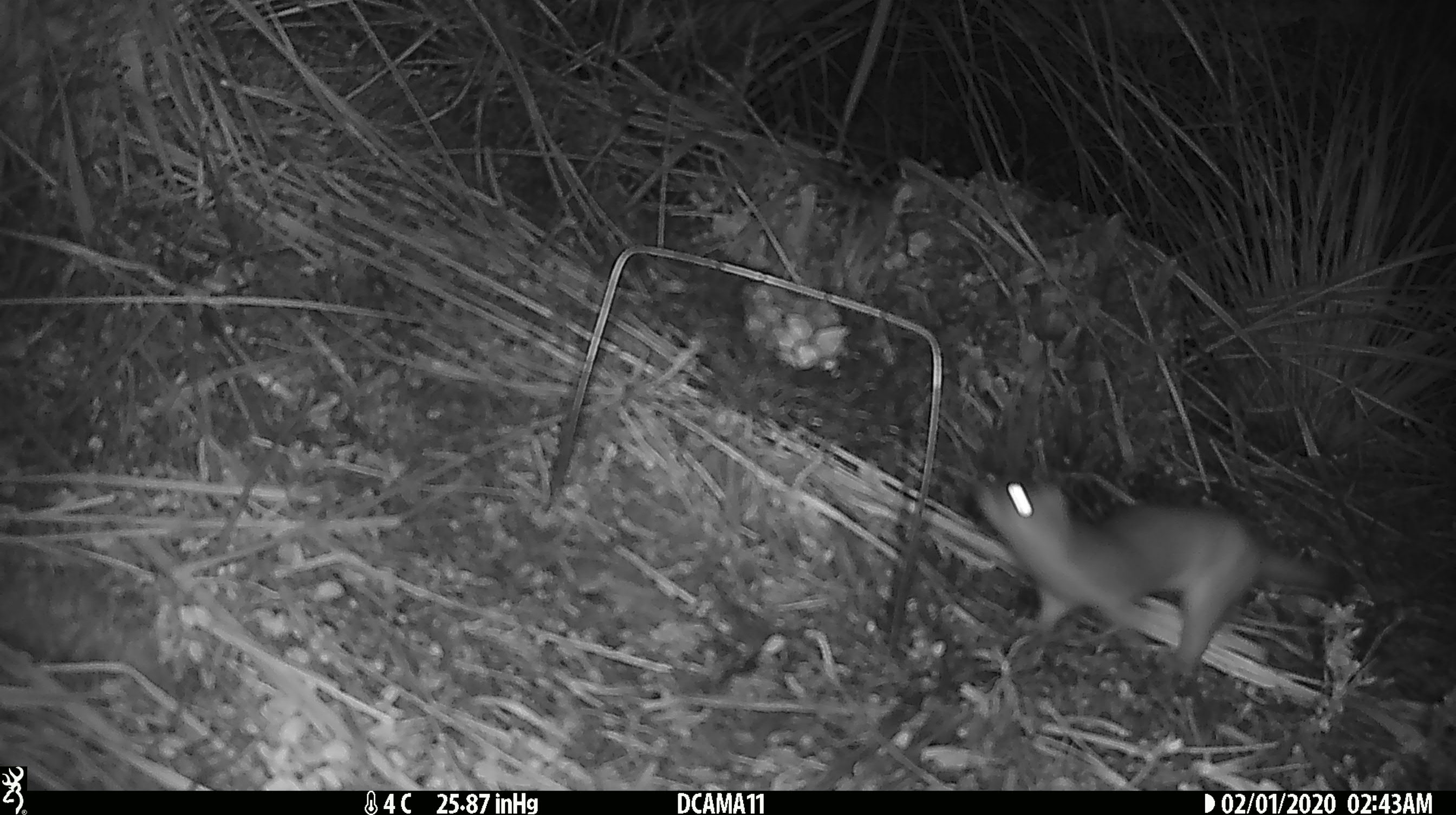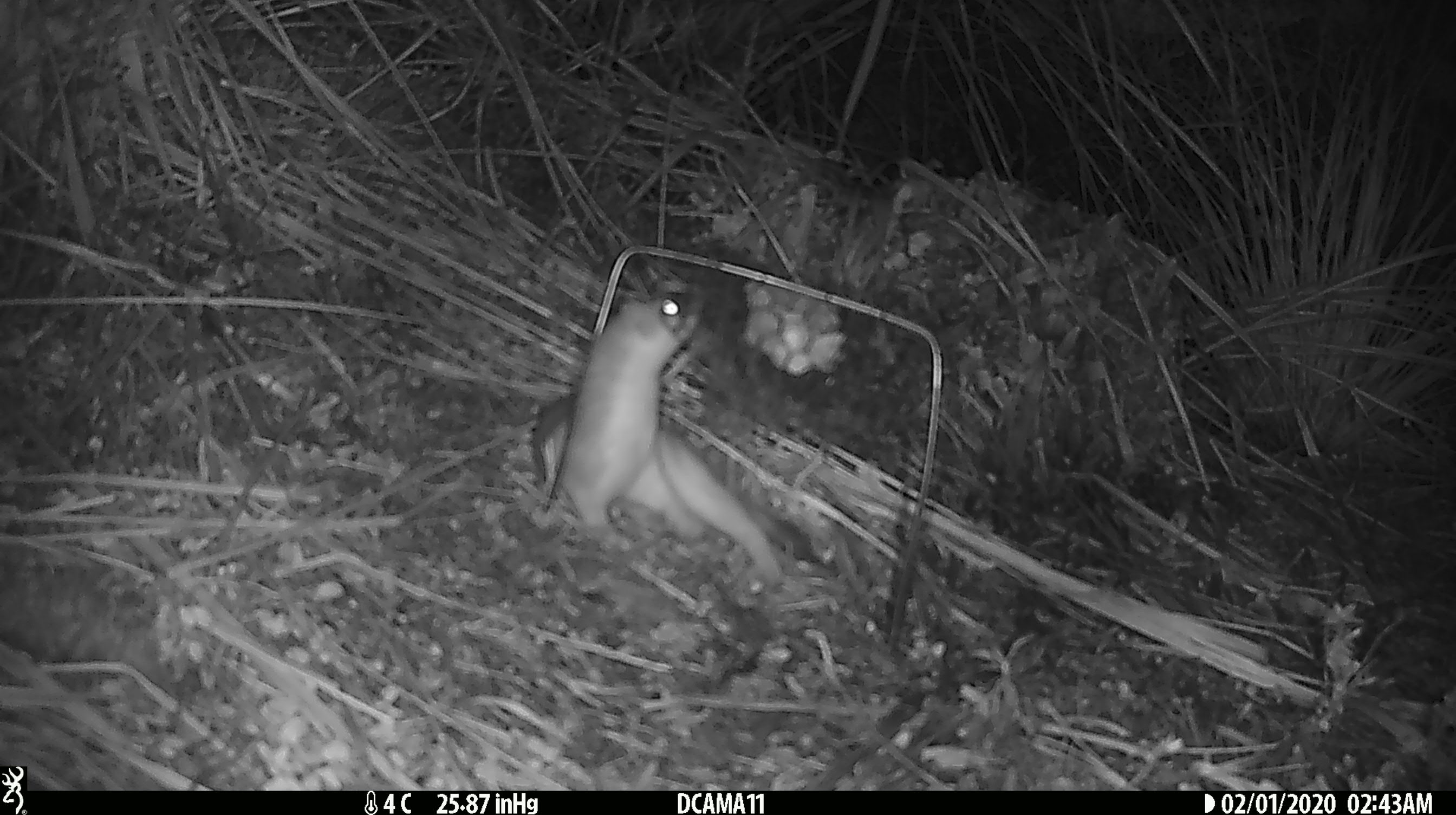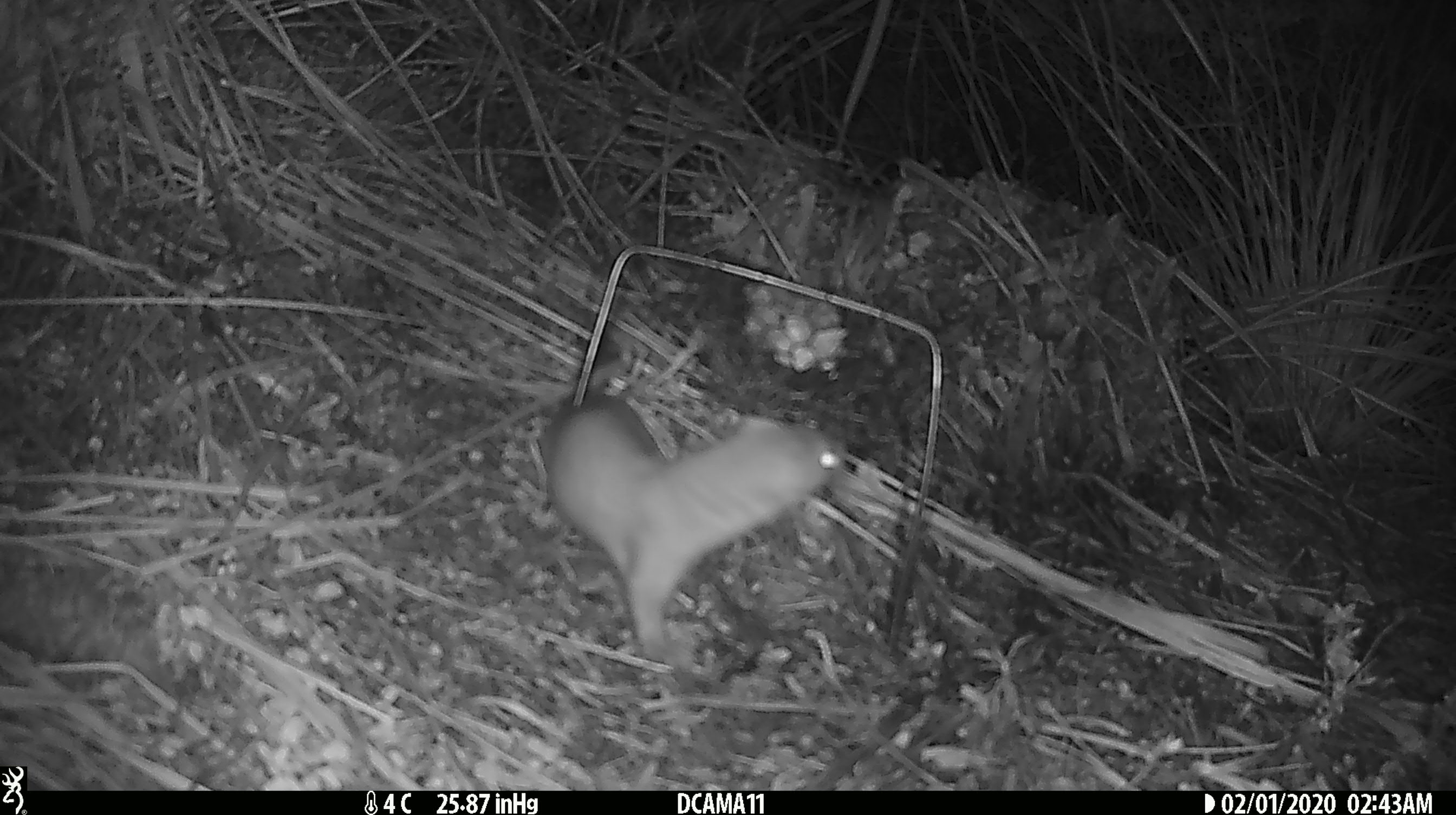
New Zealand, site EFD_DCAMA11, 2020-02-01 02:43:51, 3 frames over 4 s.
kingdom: Animalia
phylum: Chordata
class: Mammalia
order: Carnivora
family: Mustelidae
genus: Mustela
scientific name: Mustela erminea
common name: stoat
Stoat (Mustela erminea).